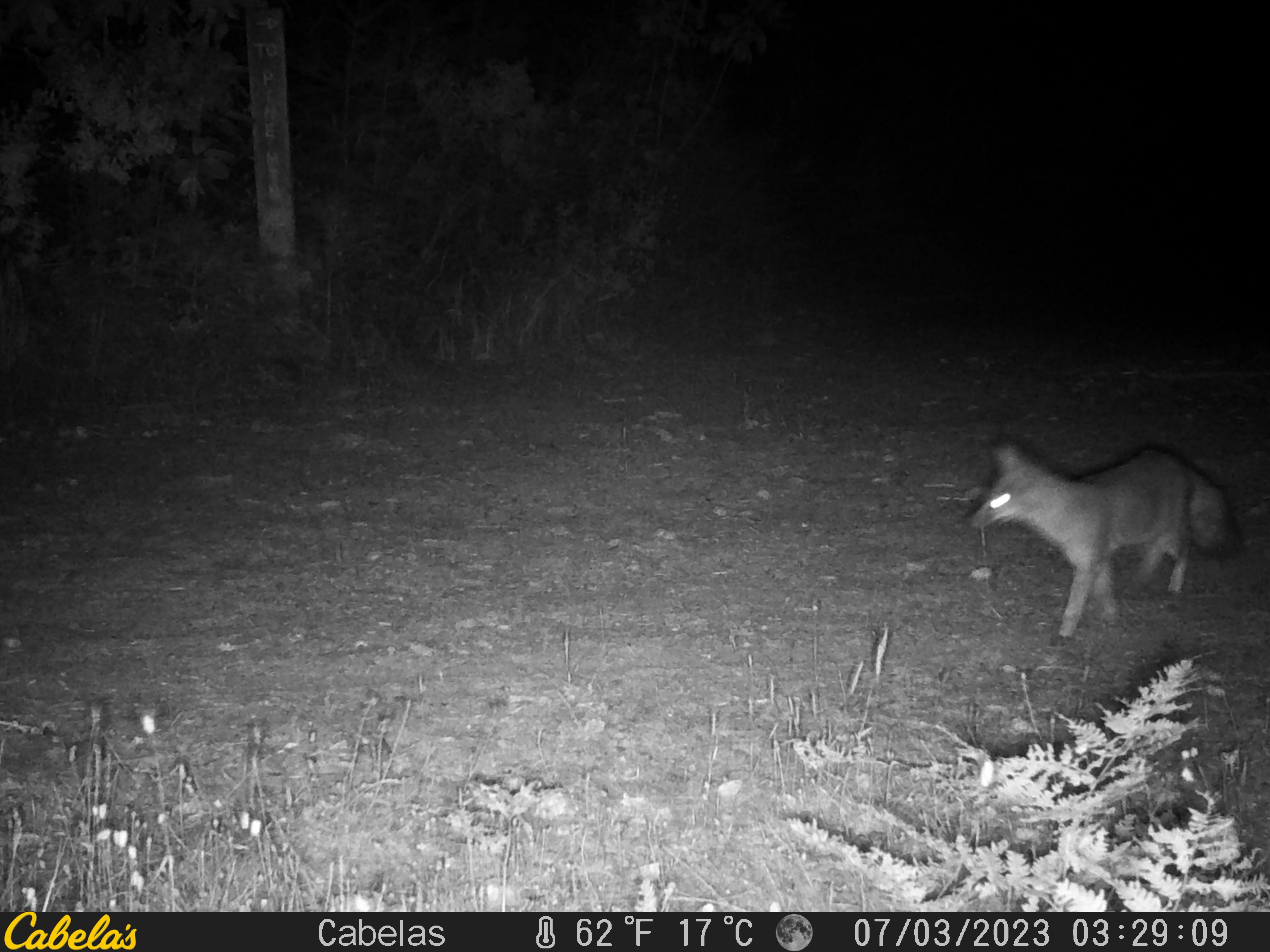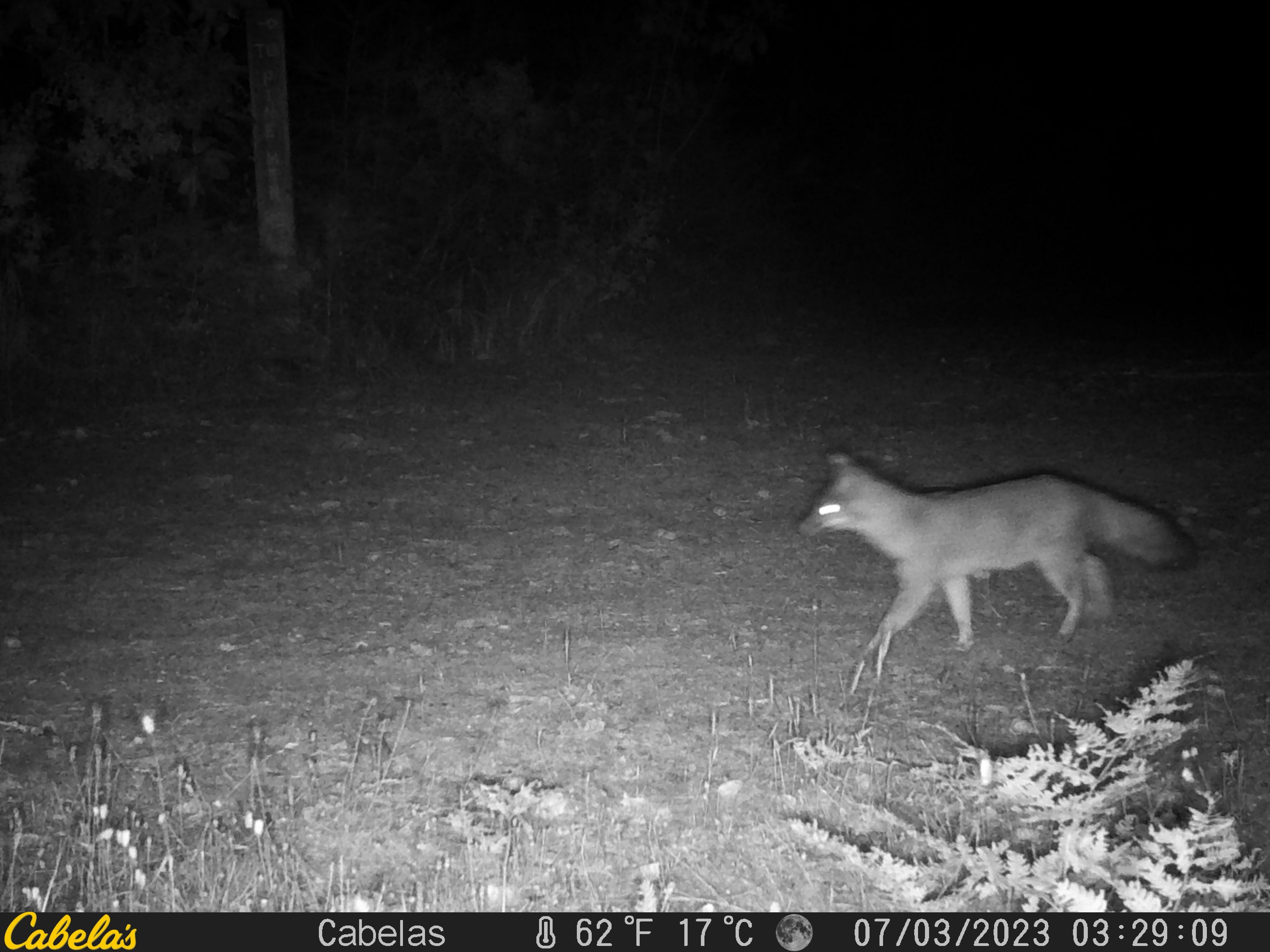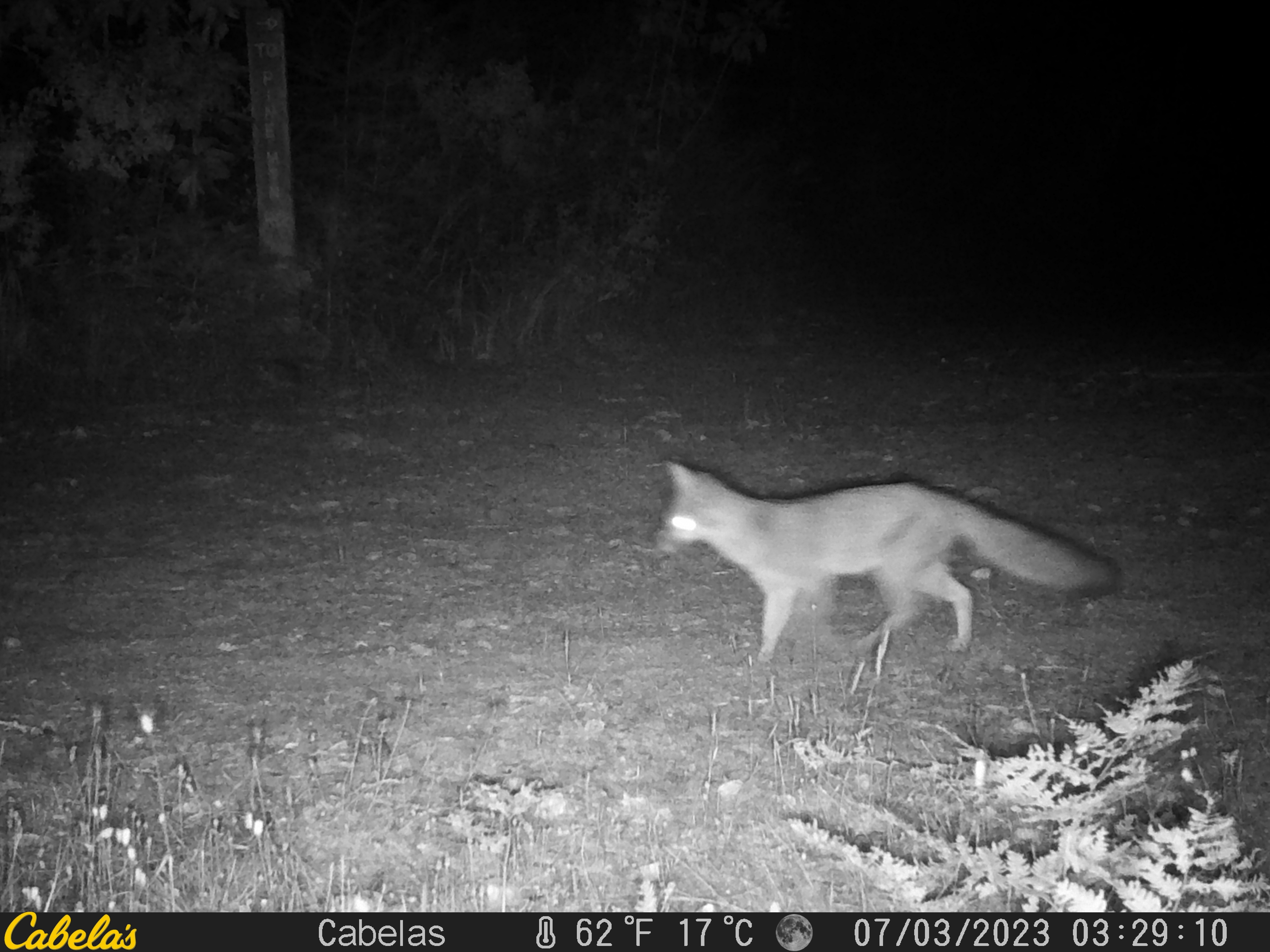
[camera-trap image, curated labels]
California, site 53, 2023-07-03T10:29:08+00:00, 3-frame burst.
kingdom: Animalia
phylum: Chordata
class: Mammalia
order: Carnivora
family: Canidae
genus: Urocyon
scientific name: Urocyon cinereoargenteus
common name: gray fox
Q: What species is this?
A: Gray fox (Urocyon cinereoargenteus).